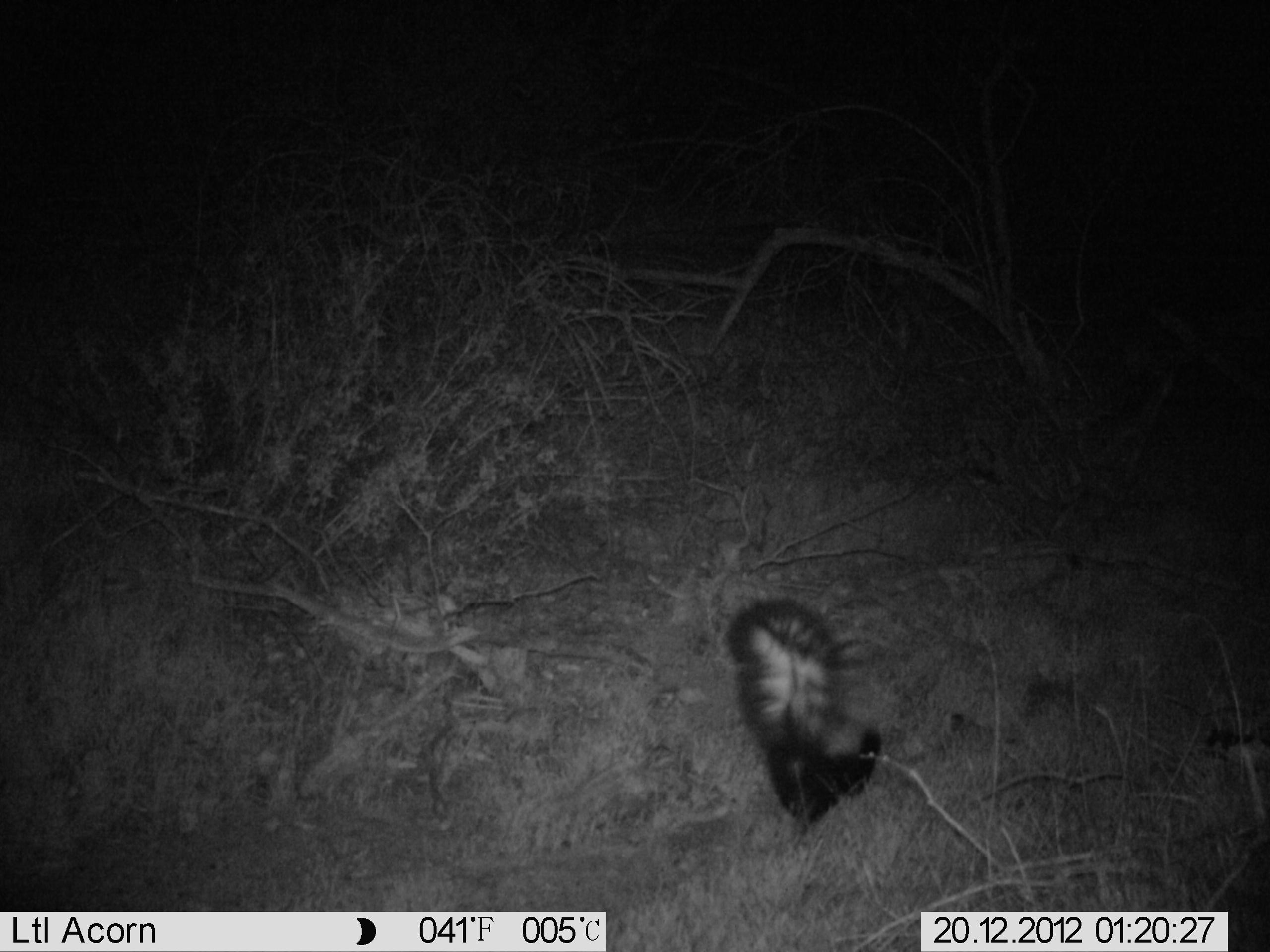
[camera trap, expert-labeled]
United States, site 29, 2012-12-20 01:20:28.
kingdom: Animalia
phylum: Chordata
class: Mammalia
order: Carnivora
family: Mephitidae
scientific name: Mephitidae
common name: skunk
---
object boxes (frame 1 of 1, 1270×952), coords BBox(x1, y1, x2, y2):
skunk: BBox(725, 592, 884, 828)